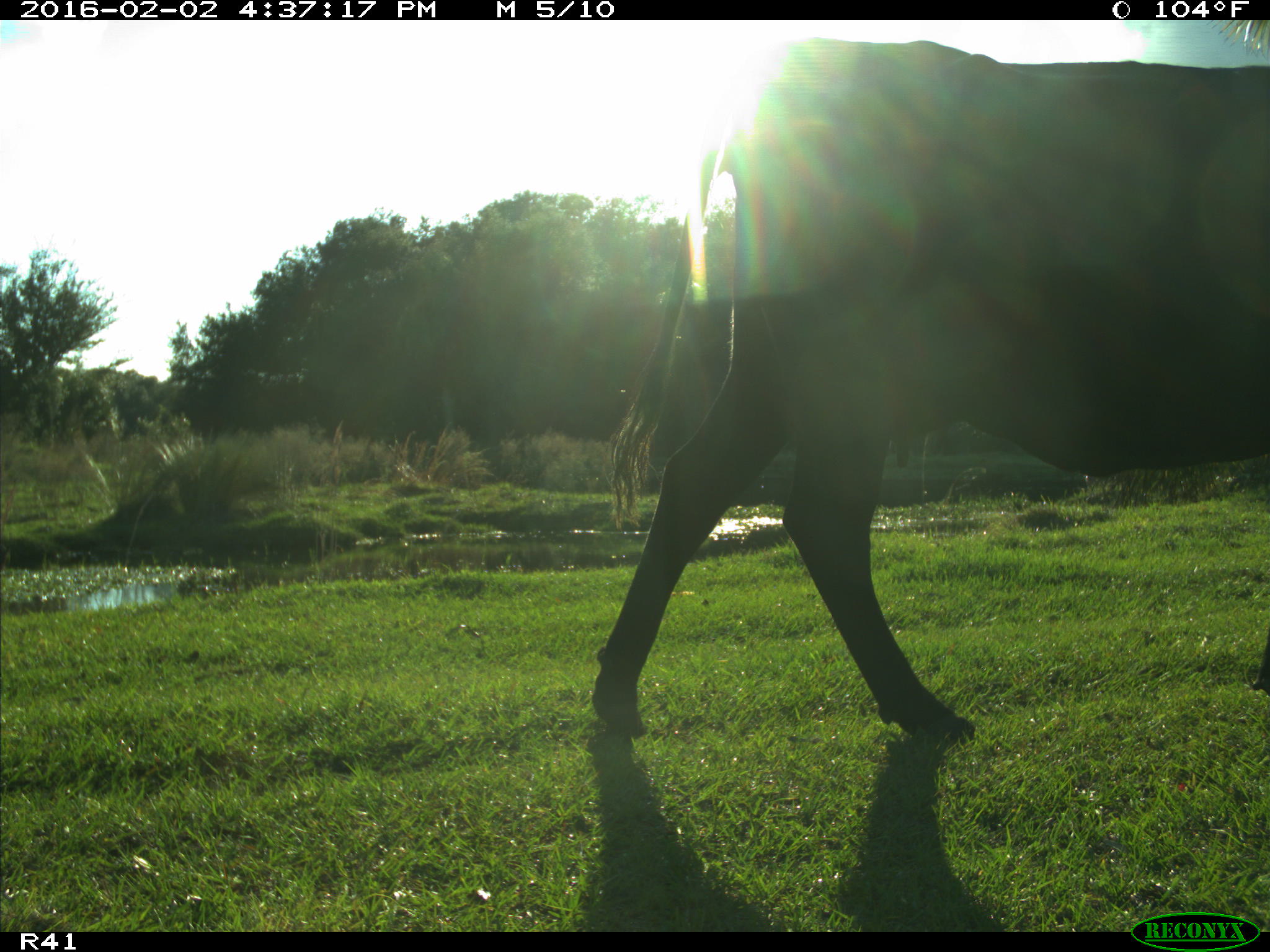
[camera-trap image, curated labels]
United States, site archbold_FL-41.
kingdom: Animalia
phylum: Chordata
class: Mammalia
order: Artiodactyla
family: Bovidae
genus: Bos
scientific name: Bos taurus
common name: domestic cow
Bos taurus (domestic cow).